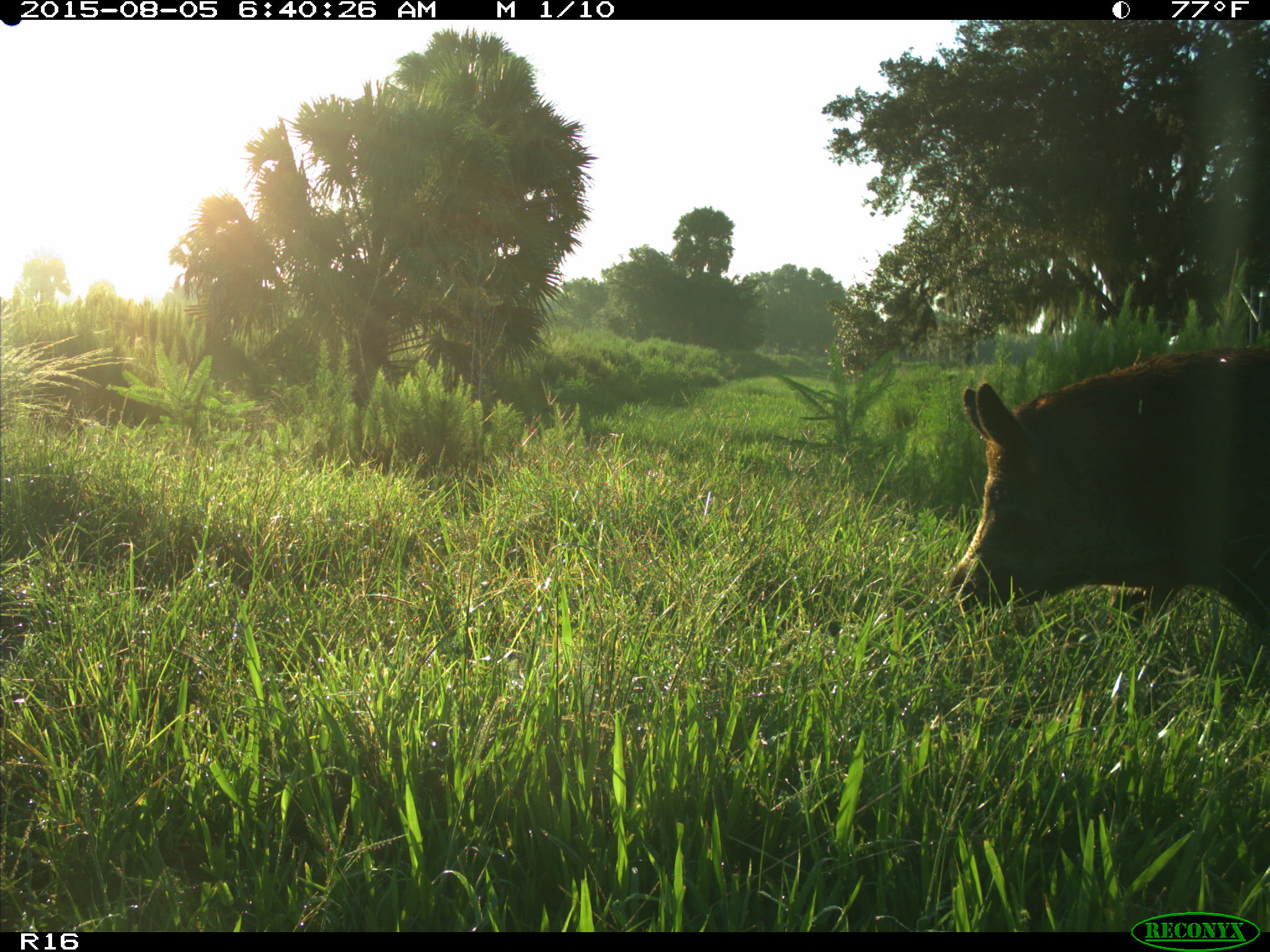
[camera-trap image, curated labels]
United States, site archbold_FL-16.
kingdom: Animalia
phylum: Chordata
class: Mammalia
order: Artiodactyla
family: Suidae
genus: Sus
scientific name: Sus scrofa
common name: wild boar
Sus scrofa (wild boar).